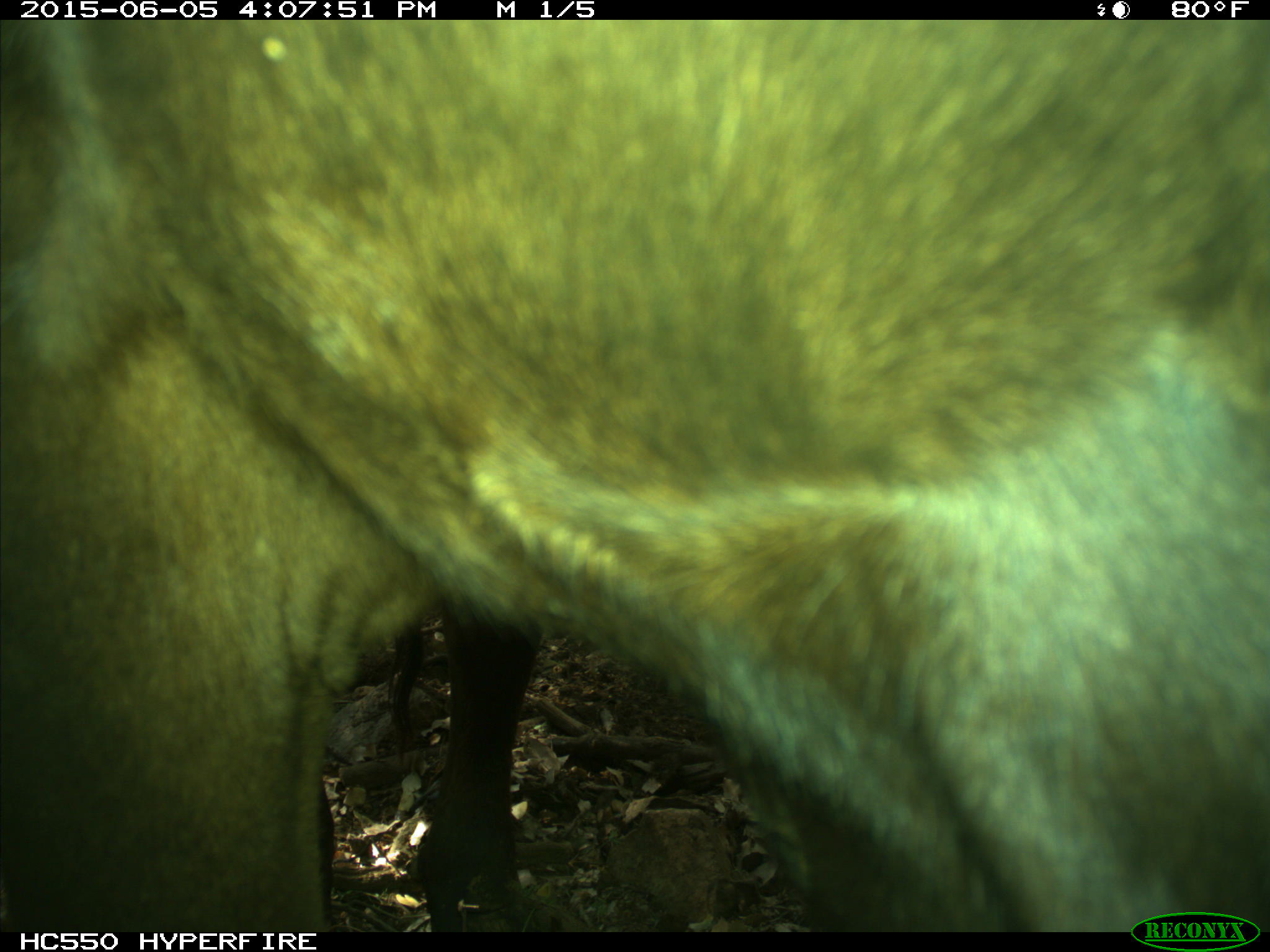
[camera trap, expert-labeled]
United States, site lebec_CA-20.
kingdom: Animalia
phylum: Chordata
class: Mammalia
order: Artiodactyla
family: Bovidae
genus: Bos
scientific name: Bos taurus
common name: domestic cow